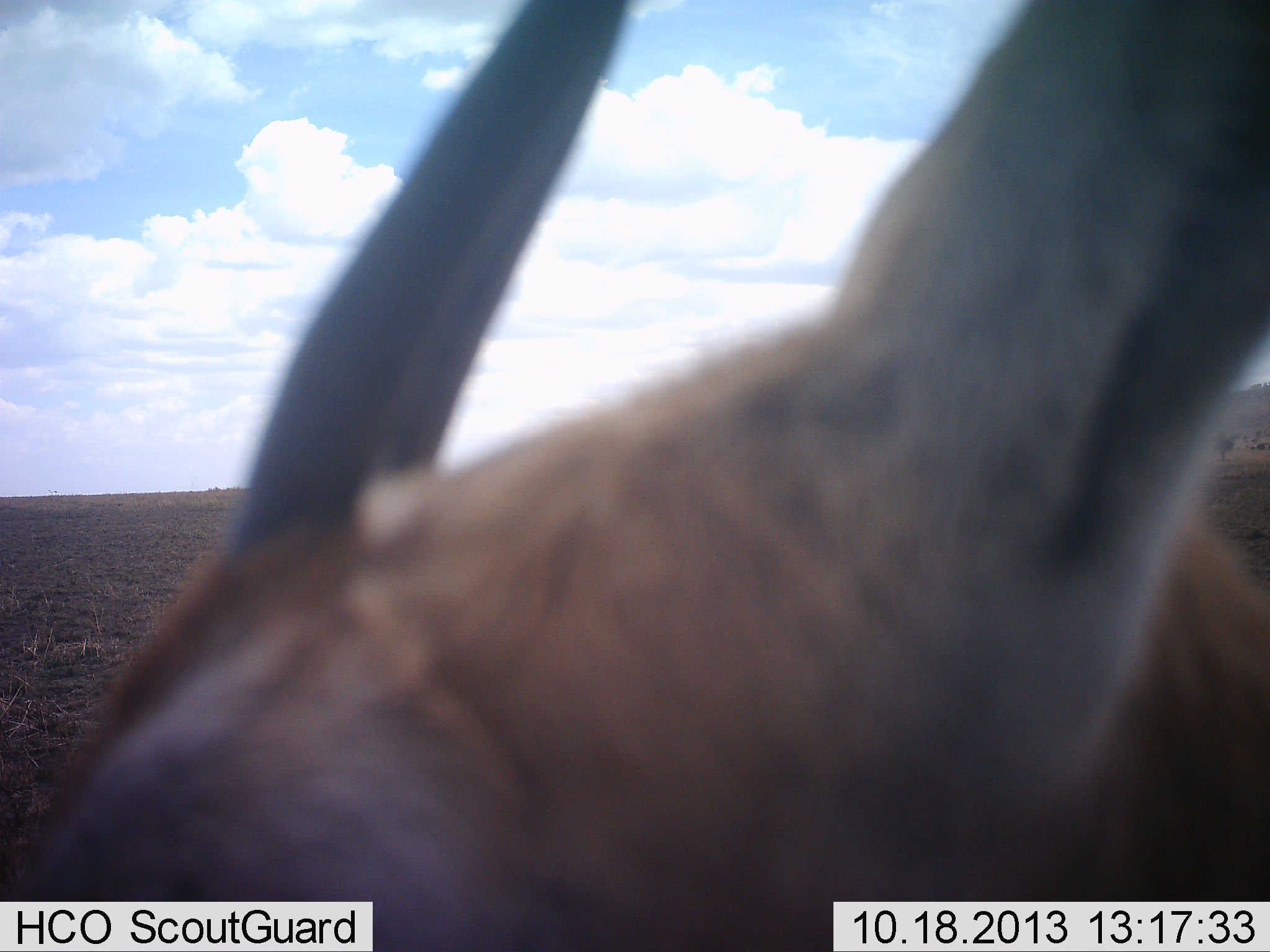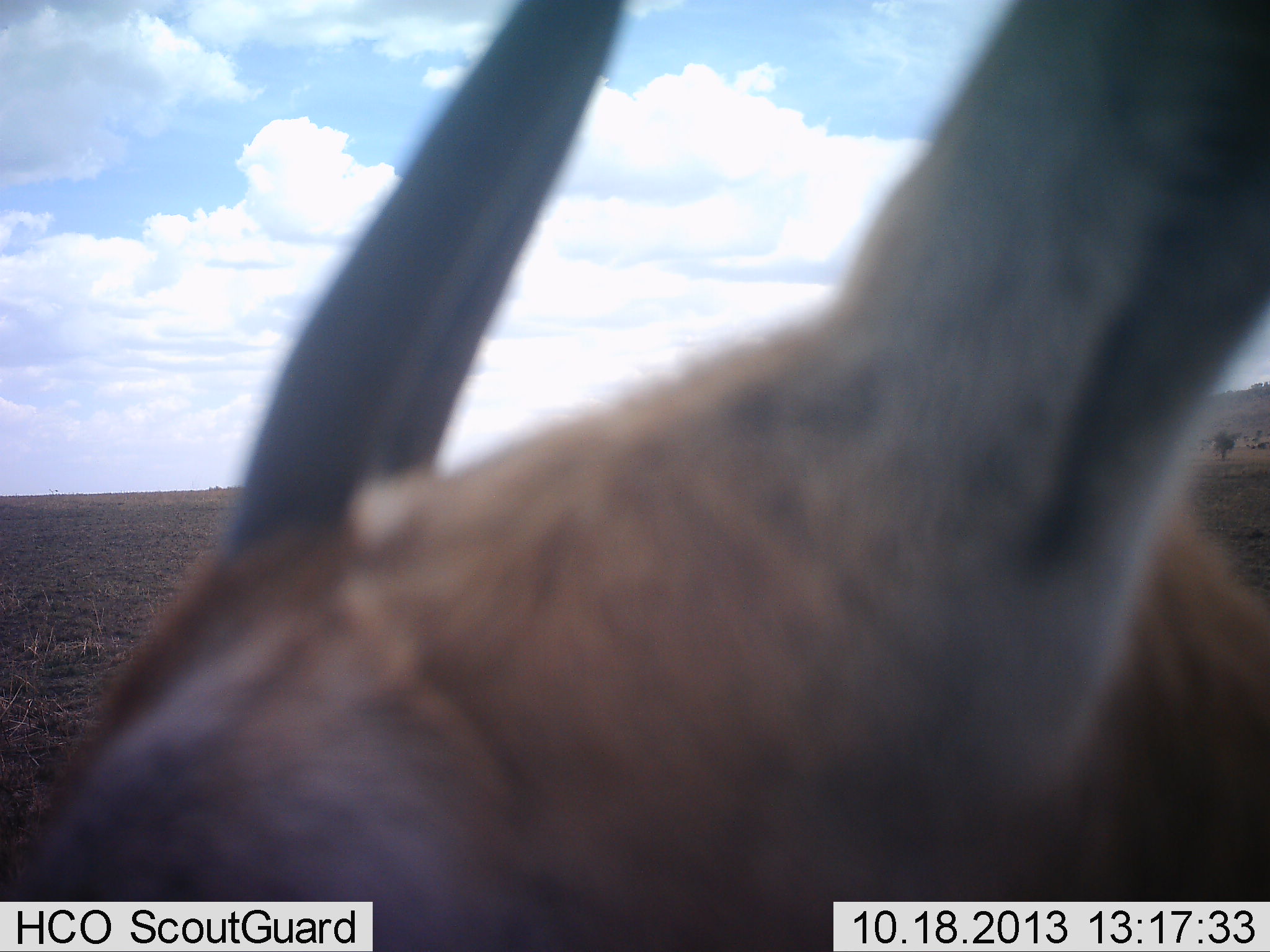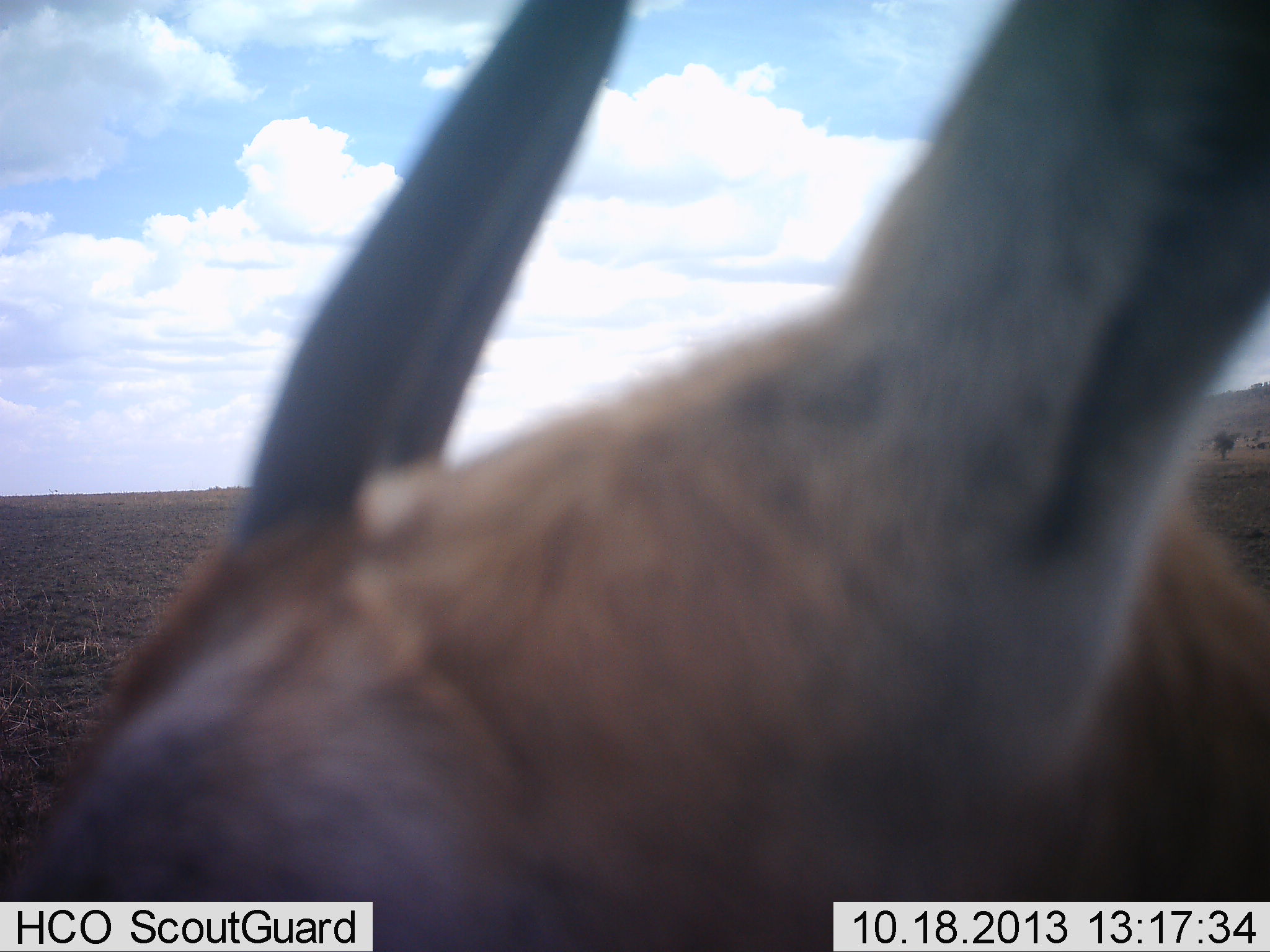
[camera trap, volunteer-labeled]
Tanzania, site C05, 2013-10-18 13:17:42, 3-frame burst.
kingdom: Animalia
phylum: Chordata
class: Mammalia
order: Artiodactyla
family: Bovidae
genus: Eudorcas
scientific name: Eudorcas thomsonii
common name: thomson's gazelle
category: gazellethomsons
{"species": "gazellethomsons (thomson's gazelle) (Eudorcas thomsonii)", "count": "1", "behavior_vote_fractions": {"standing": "95%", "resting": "5%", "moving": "0%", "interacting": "0%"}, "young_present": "0%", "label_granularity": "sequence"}